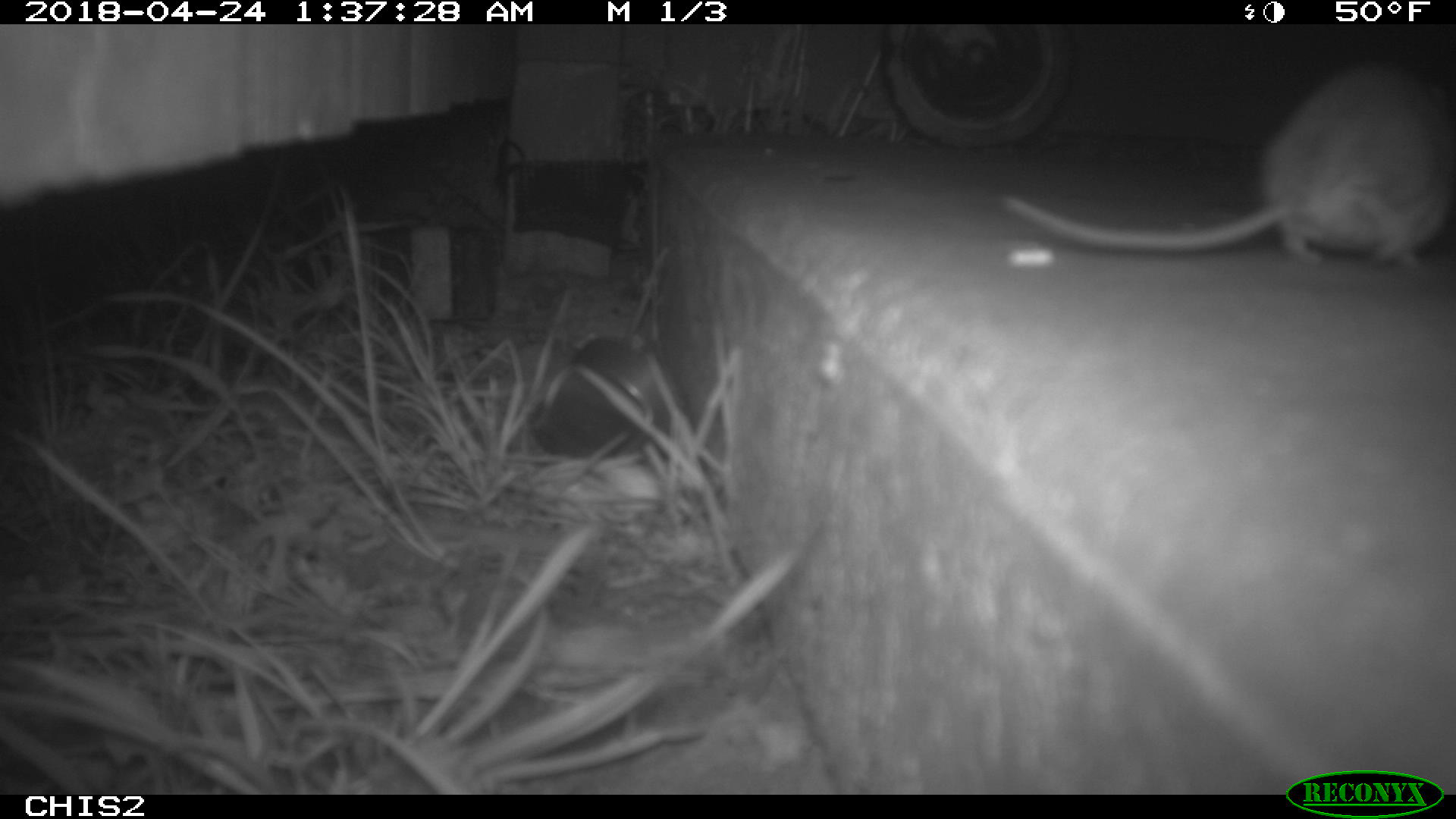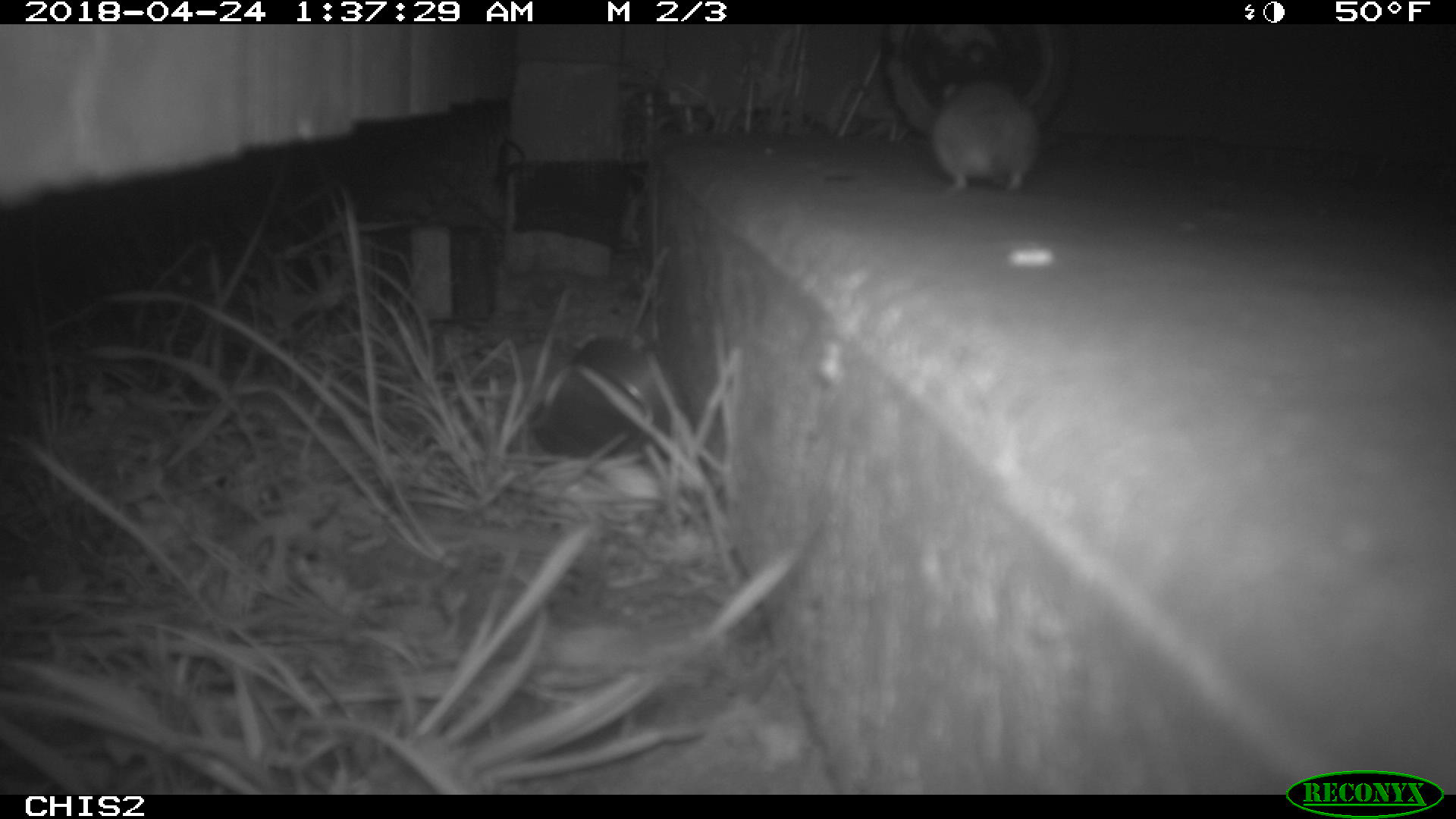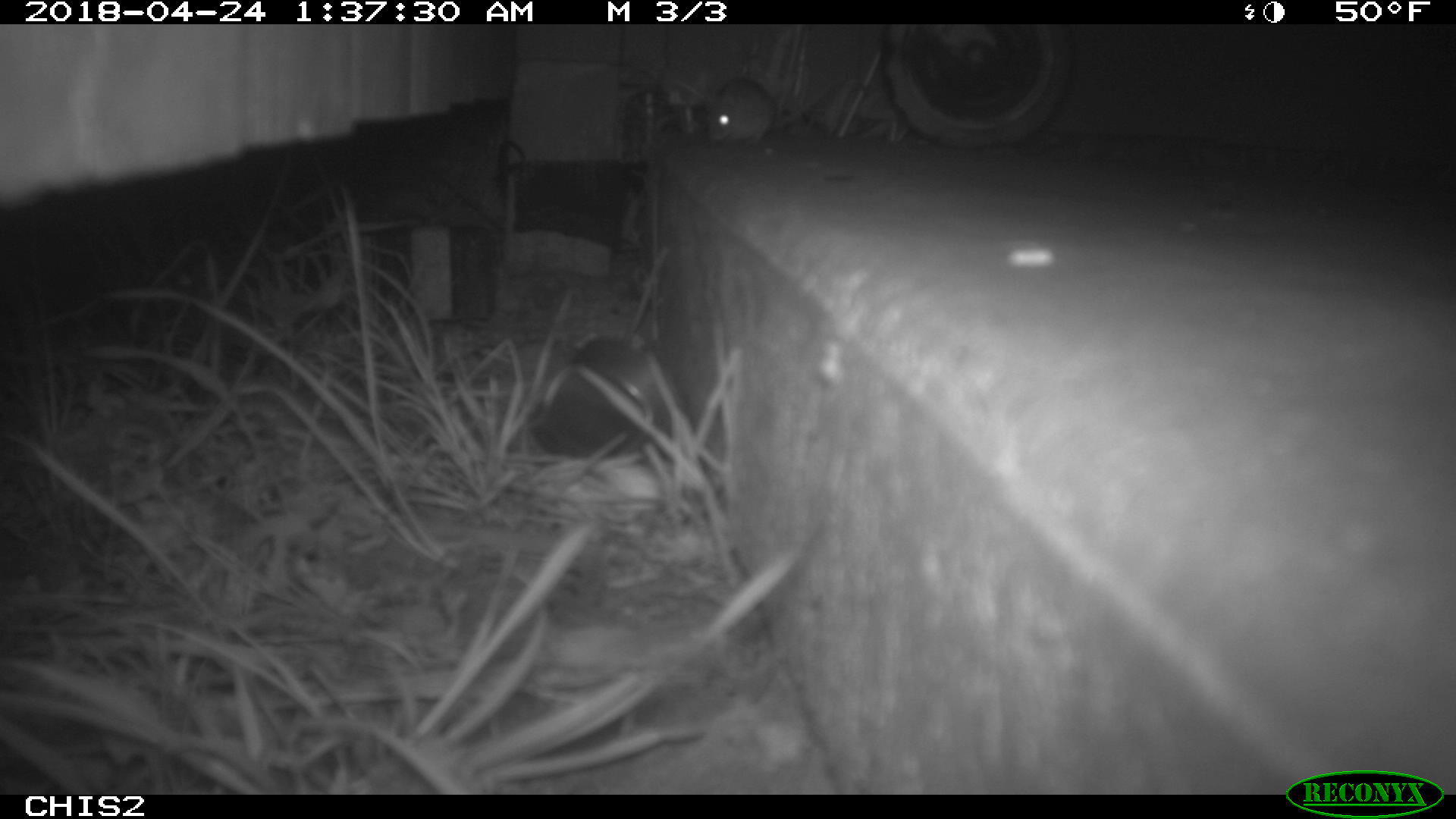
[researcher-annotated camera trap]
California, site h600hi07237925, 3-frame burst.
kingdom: Animalia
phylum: Chordata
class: Mammalia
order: Rodentia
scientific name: Rodentia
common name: rodent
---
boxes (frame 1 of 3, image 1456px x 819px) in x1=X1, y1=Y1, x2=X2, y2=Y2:
rodent: x1=1006, y1=58, x2=1455, y2=271; x1=526, y1=331, x2=694, y2=455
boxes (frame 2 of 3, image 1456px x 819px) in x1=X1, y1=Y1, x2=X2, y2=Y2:
rodent: x1=926, y1=77, x2=1041, y2=196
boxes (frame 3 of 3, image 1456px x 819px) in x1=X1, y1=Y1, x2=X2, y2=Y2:
rodent: x1=525, y1=333, x2=688, y2=455; x1=705, y1=57, x2=861, y2=149